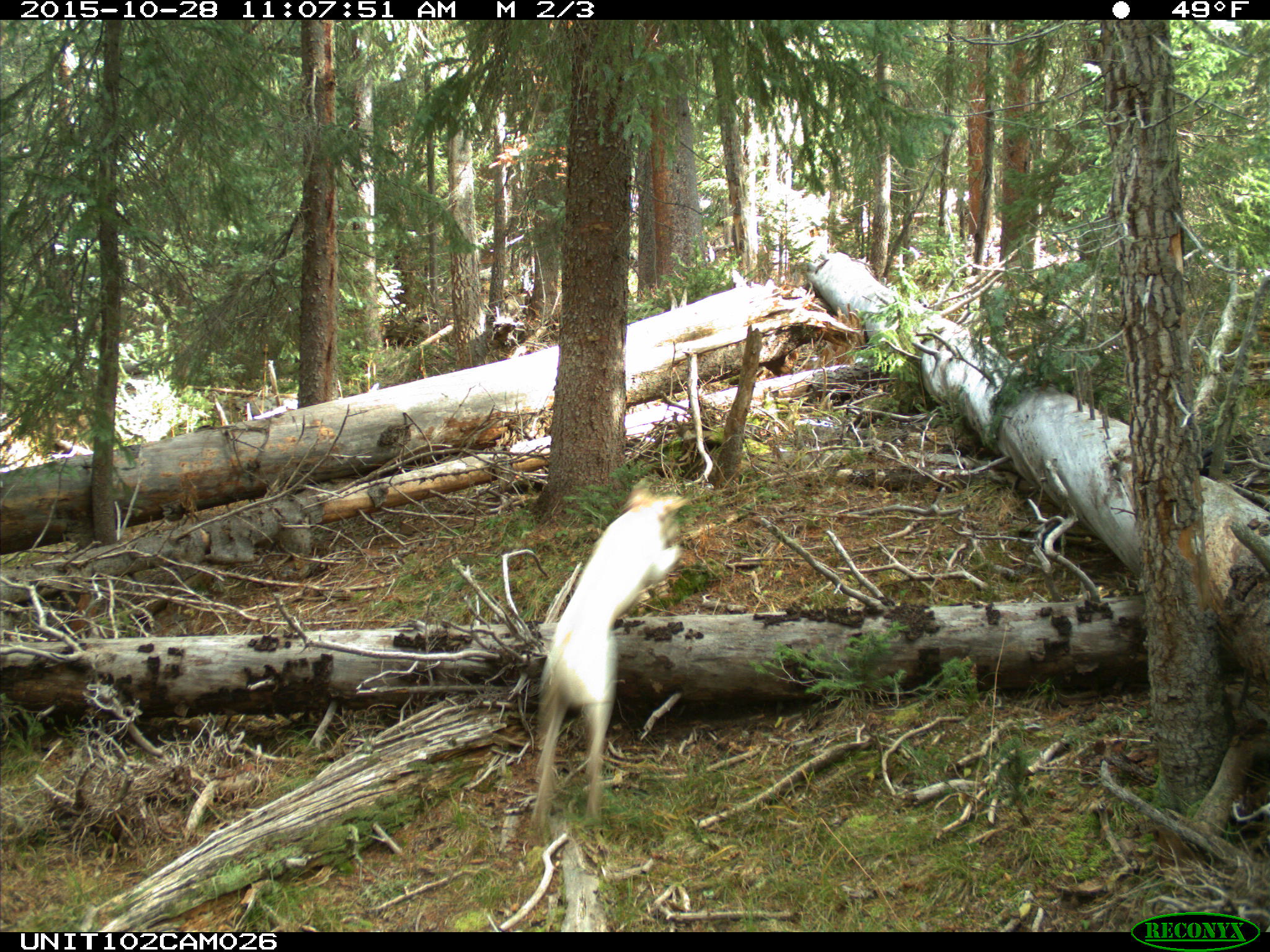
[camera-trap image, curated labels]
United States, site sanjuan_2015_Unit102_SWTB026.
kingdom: Animalia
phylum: Chordata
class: Mammalia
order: Carnivora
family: Canidae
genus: Canis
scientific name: Canis familiaris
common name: domestic dog